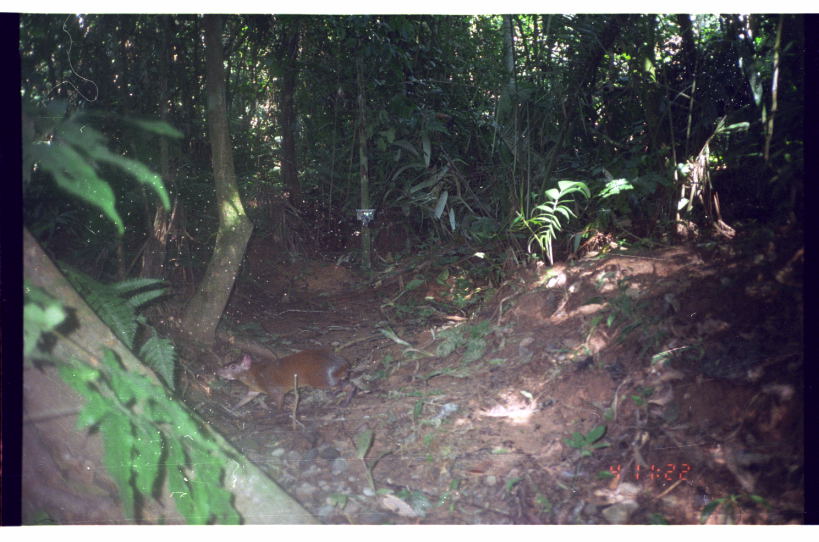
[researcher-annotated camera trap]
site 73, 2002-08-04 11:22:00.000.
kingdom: Animalia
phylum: Chordata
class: Mammalia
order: Rodentia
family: Dasyproctidae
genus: Dasyprocta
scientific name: Dasyprocta punctata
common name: central american agouti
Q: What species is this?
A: Dasyprocta punctata (central american agouti).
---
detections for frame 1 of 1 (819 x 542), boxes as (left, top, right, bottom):
dasyprocta punctata: (213, 352, 355, 409)